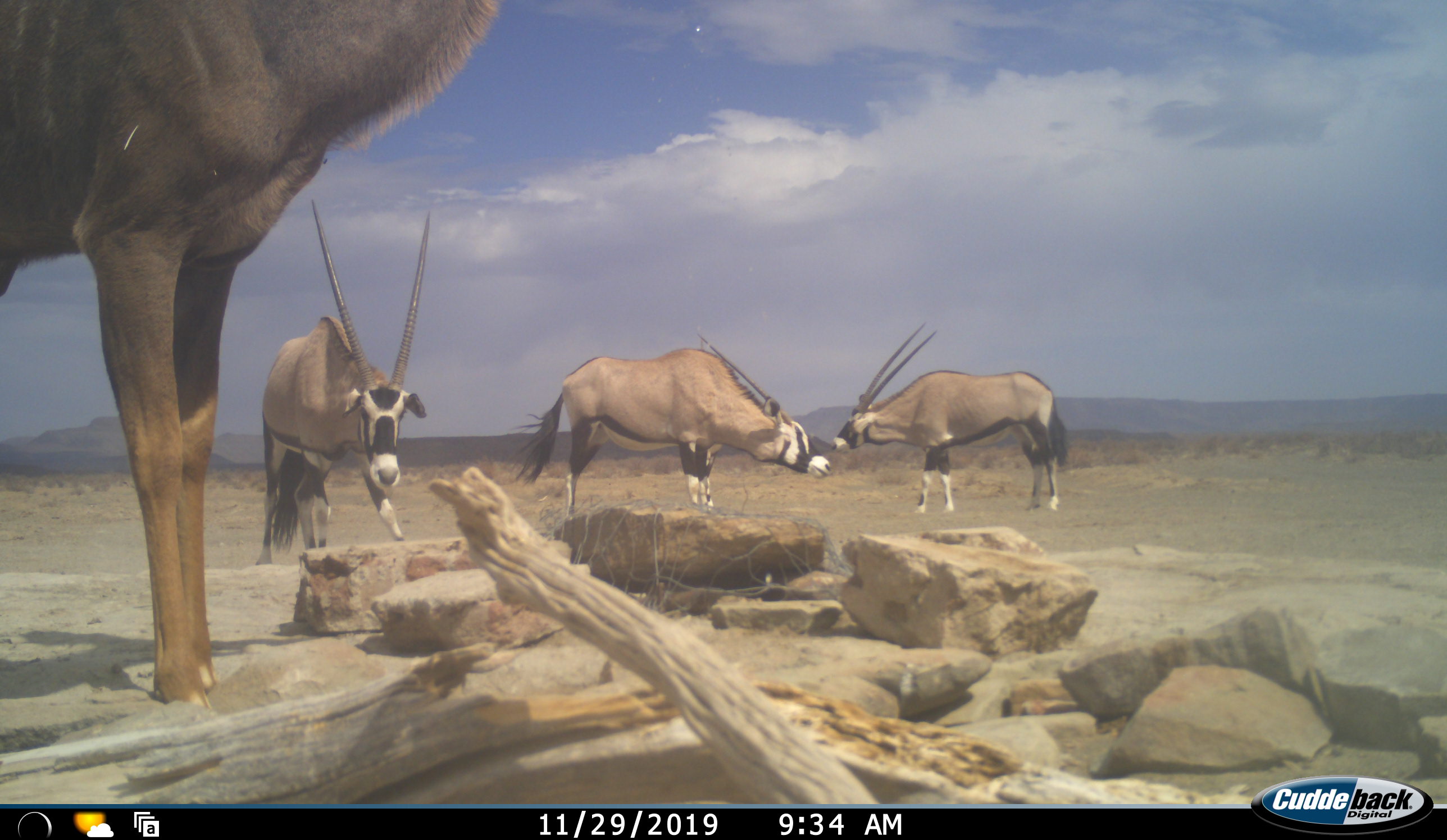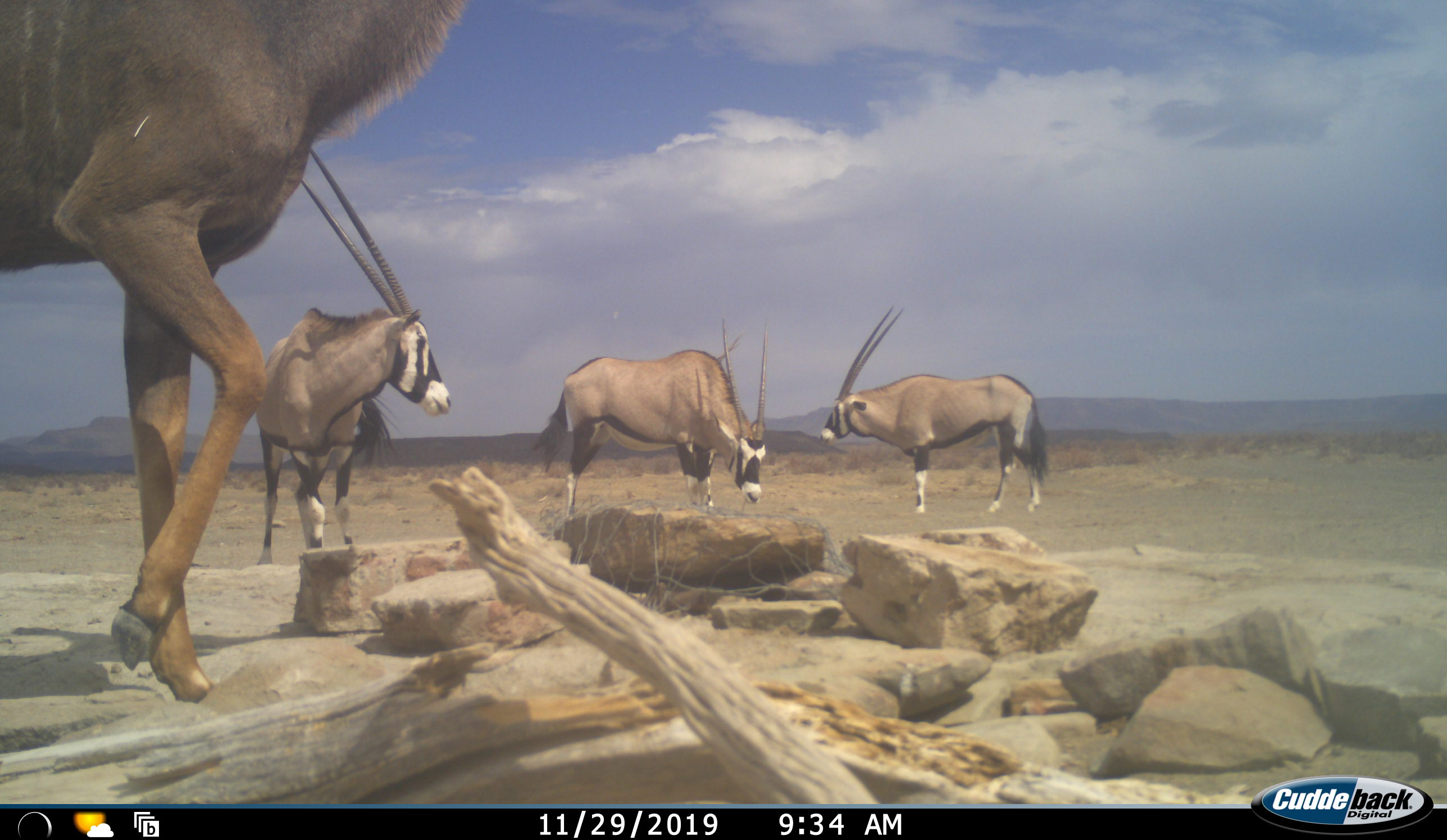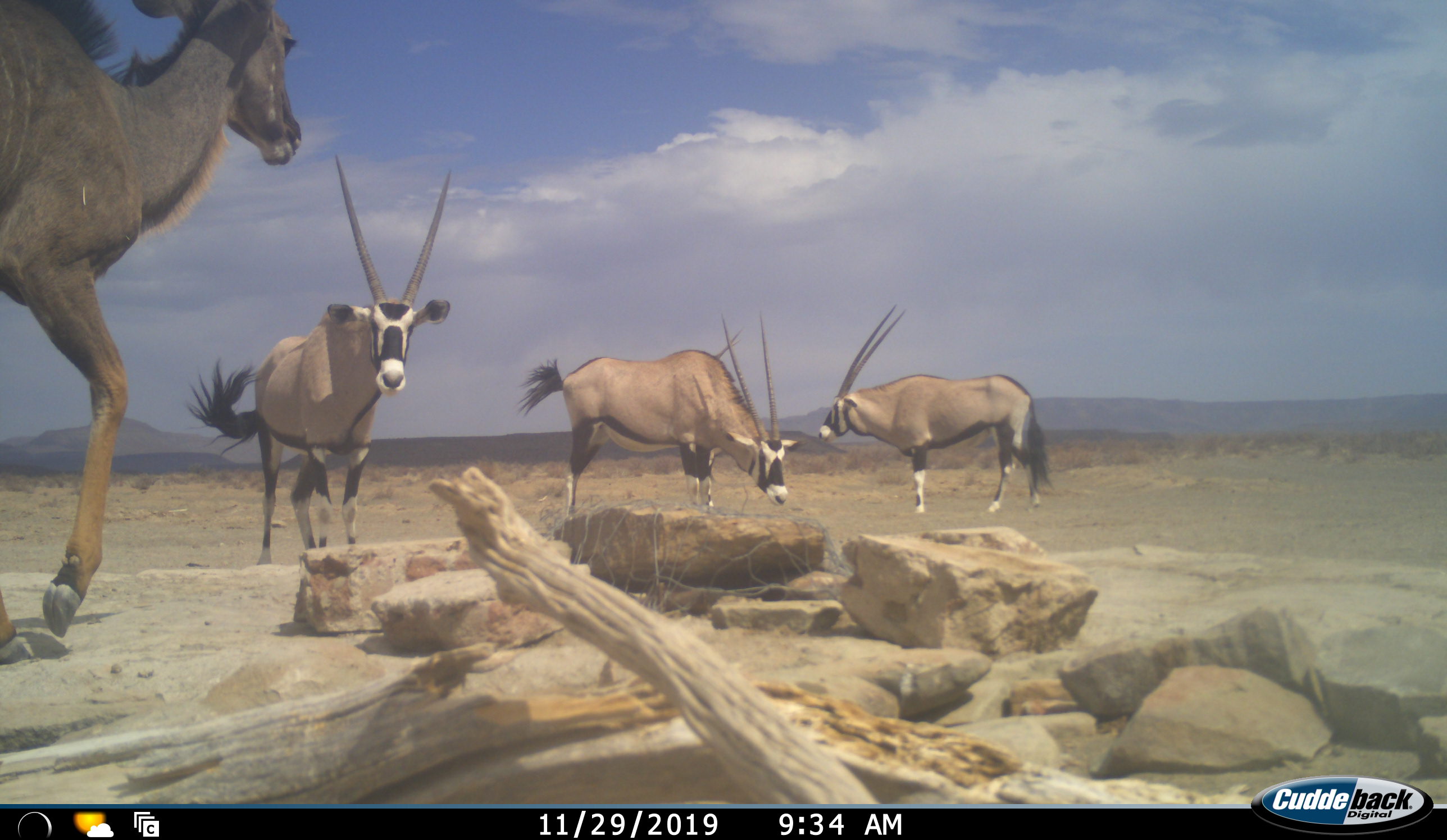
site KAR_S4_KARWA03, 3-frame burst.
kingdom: Animalia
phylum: Chordata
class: Mammalia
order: Artiodactyla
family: Bovidae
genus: Oryx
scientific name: Oryx gazella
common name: gemsbok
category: oryx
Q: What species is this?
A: Oryx (gemsbok) (Oryx gazella).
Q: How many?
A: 3.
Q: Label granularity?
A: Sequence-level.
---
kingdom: Animalia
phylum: Chordata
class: Mammalia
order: Artiodactyla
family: Bovidae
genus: Tragelaphus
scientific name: Tragelaphus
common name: kudu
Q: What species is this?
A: Kudu (Tragelaphus).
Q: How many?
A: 1.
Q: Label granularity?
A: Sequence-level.